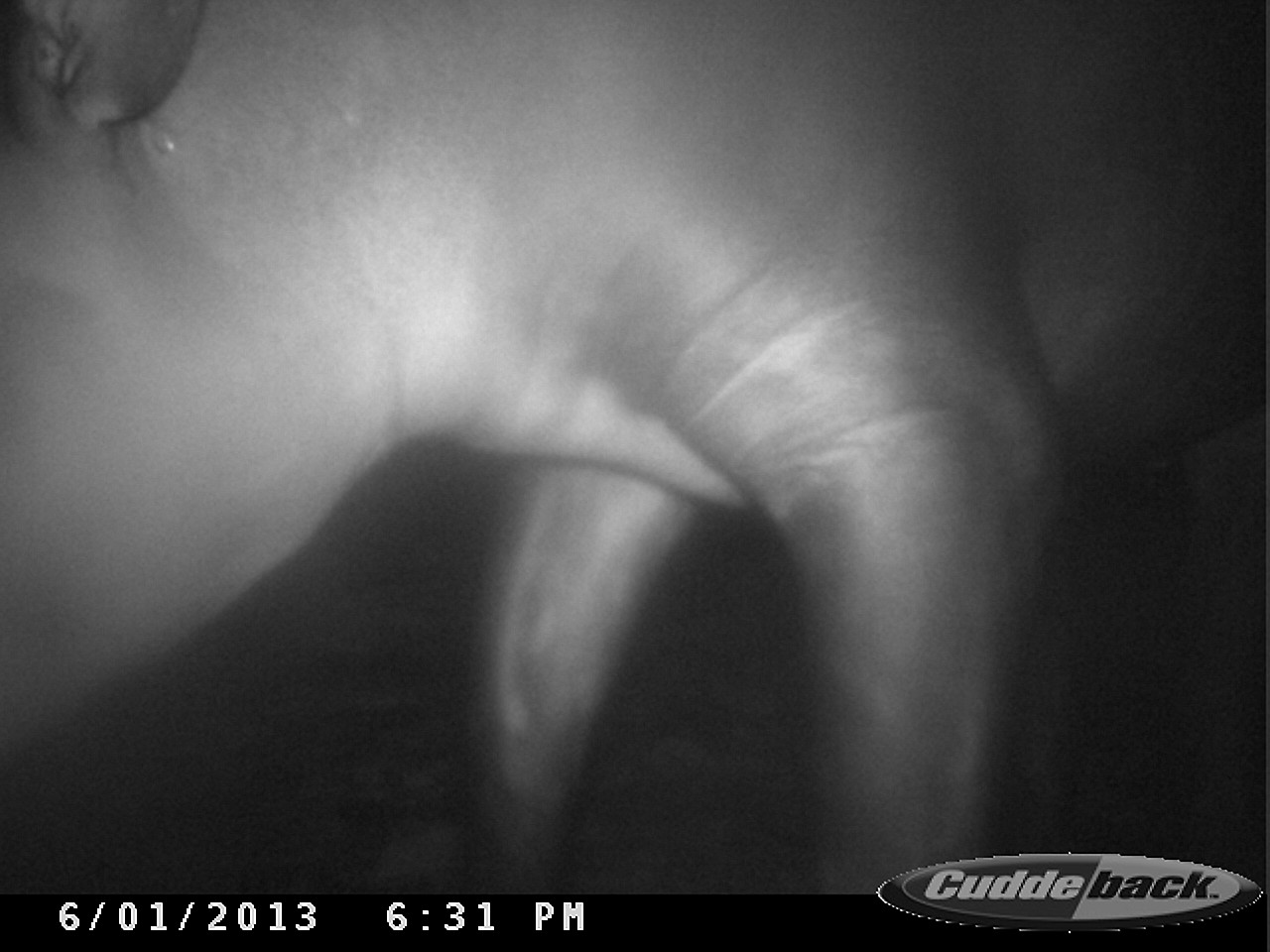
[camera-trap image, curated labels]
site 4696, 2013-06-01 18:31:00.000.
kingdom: Animalia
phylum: Chordata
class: Mammalia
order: Perissodactyla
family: Tapiridae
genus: Tapirus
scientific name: Tapirus terrestris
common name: south american tapir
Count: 1.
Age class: adult.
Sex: male.